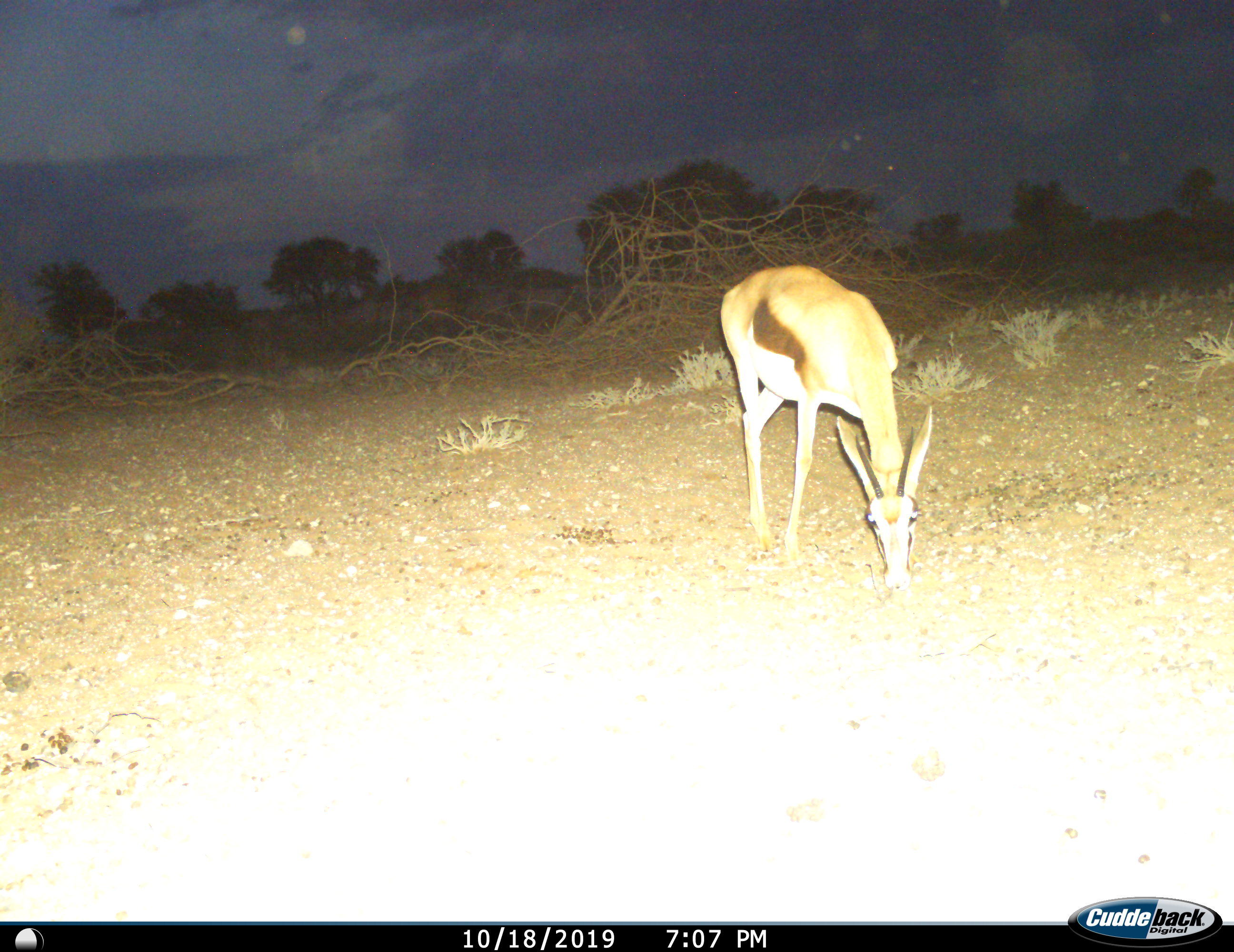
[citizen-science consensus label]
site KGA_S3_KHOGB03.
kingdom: Animalia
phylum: Chordata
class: Mammalia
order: Artiodactyla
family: Bovidae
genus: Antidorcas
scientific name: Antidorcas marsupialis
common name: springbok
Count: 1.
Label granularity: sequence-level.